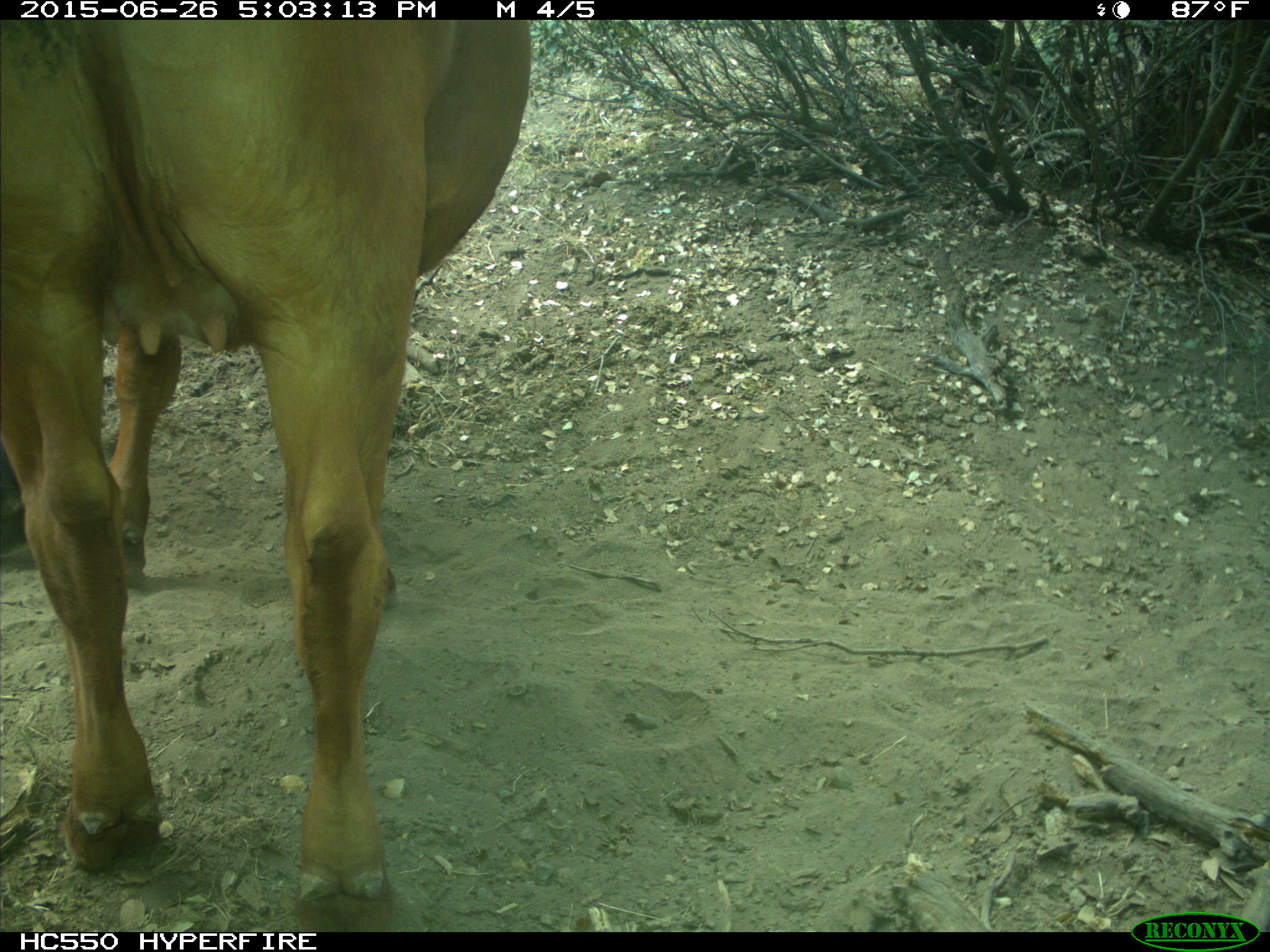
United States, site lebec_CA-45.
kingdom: Animalia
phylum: Chordata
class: Mammalia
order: Artiodactyla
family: Bovidae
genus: Bos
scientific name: Bos taurus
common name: domestic cow